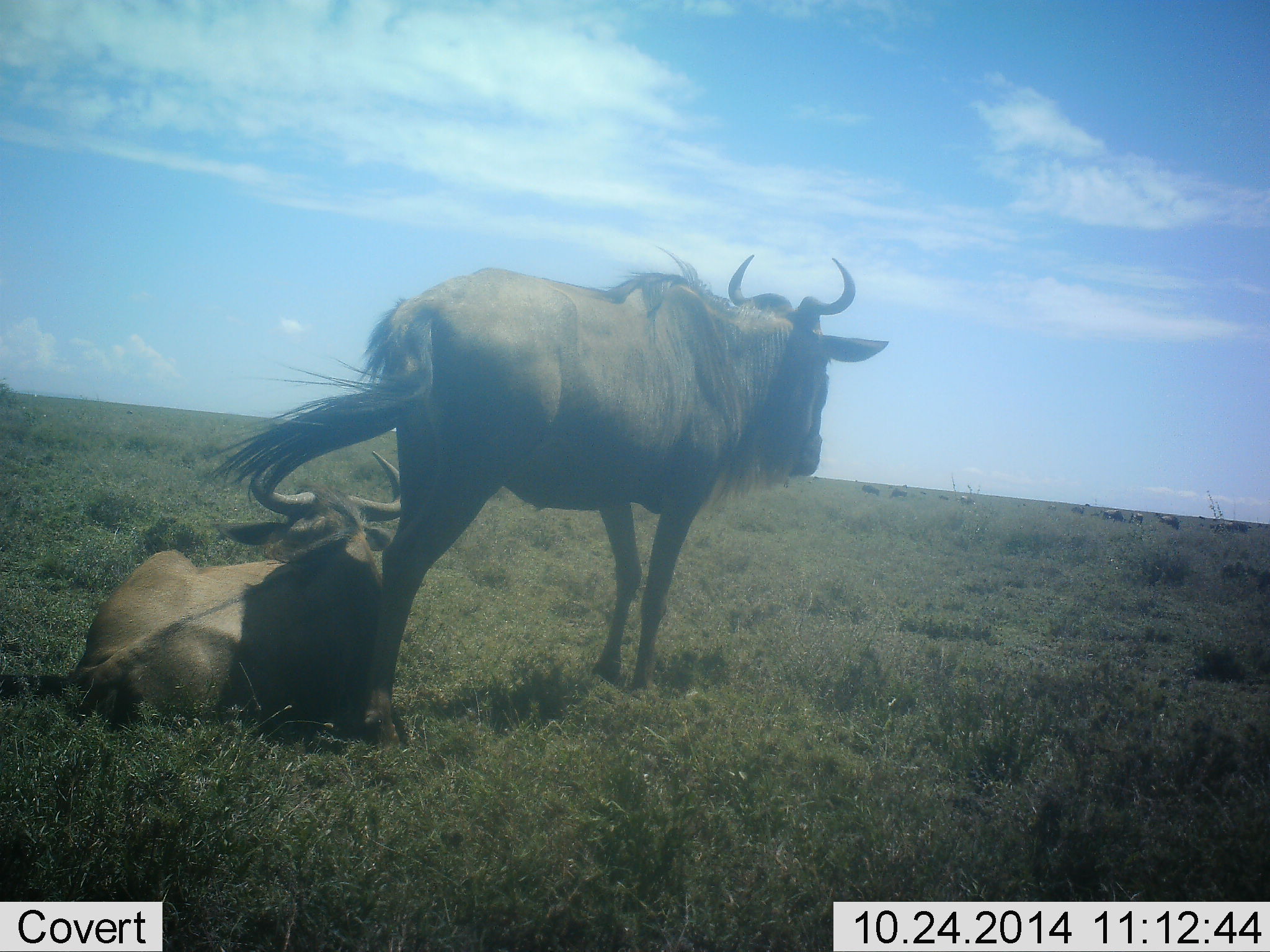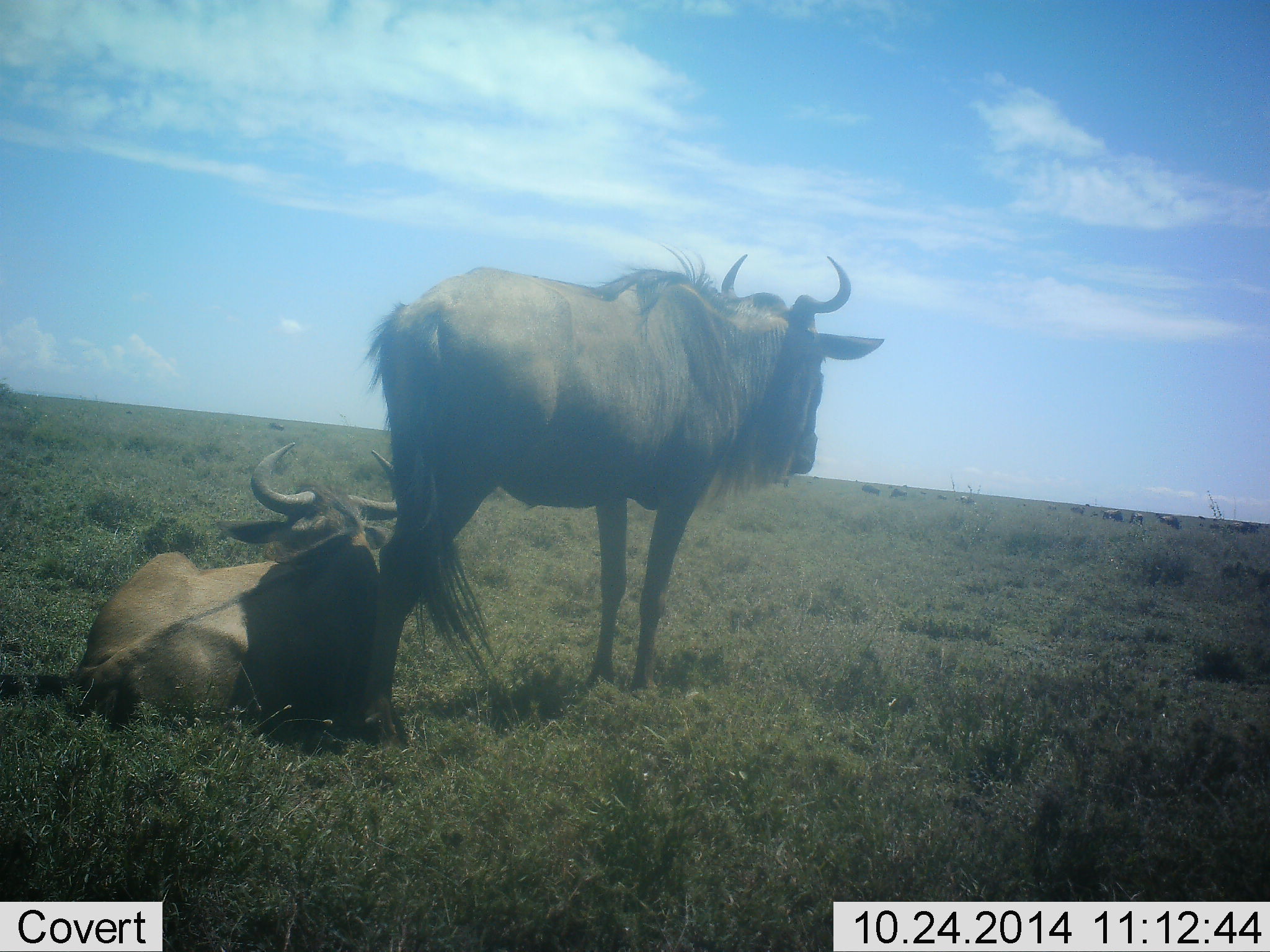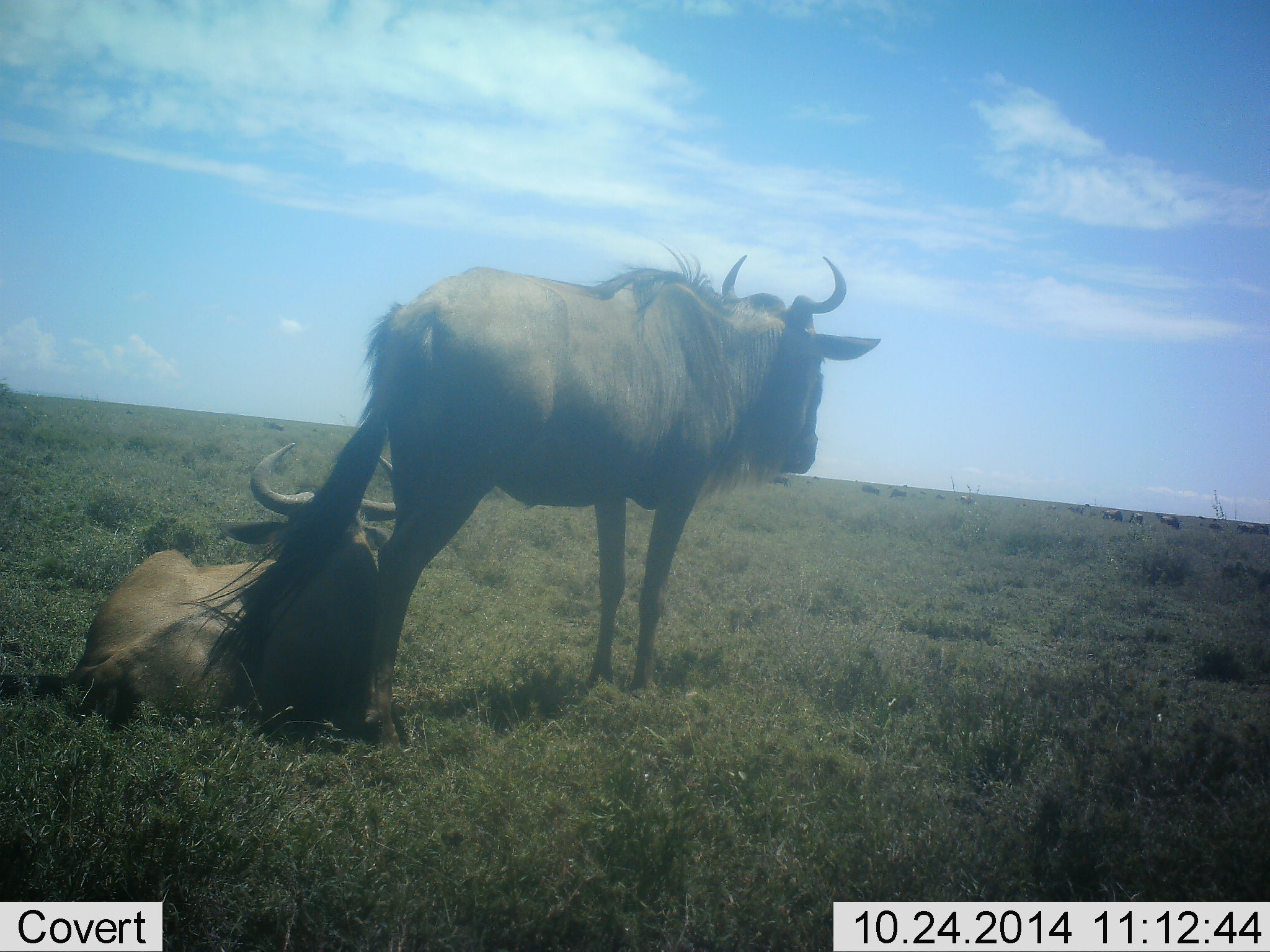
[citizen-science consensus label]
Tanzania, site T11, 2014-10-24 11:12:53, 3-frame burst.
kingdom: Animalia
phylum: Chordata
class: Mammalia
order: Artiodactyla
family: Bovidae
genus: Connochaetes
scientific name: Connochaetes taurinus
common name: blue wildebeest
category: wildebeest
Wildebeest (blue wildebeest) (Connochaetes taurinus), count 2. Behavior (volunteer vote fractions): standing 80%, resting 100%, moving 10%, interacting 0%. Young present (vote fraction): 0%. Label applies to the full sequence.